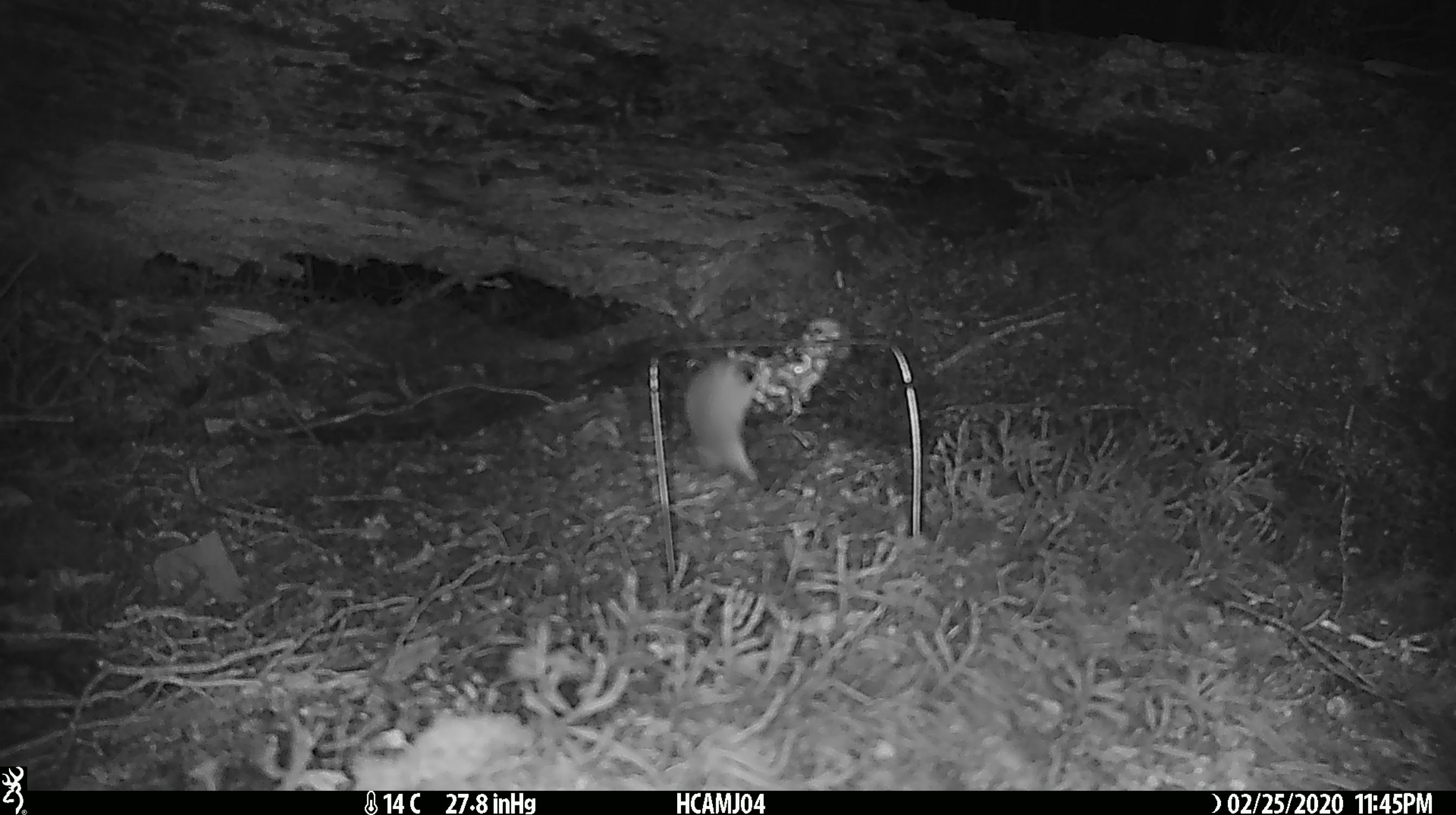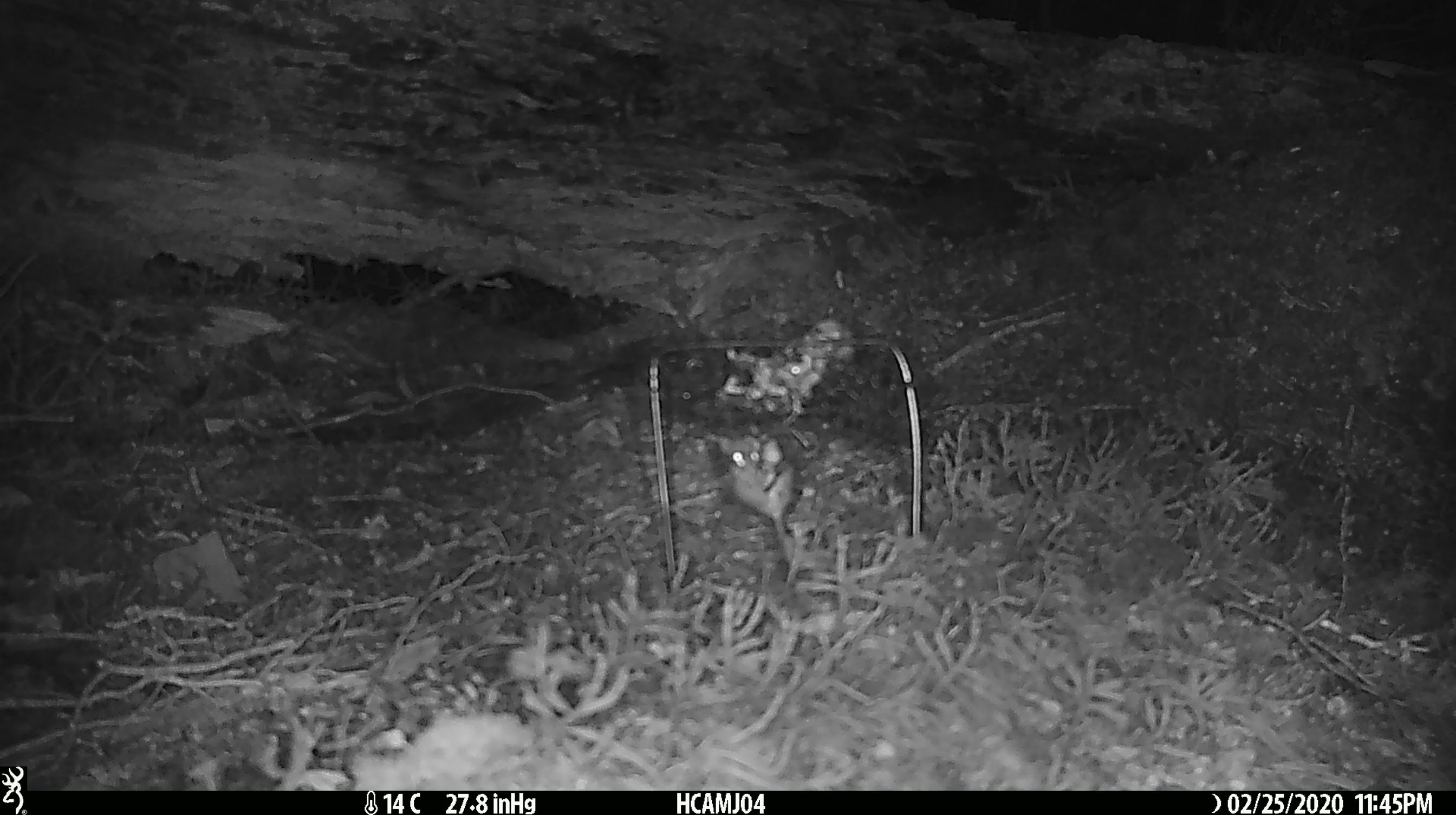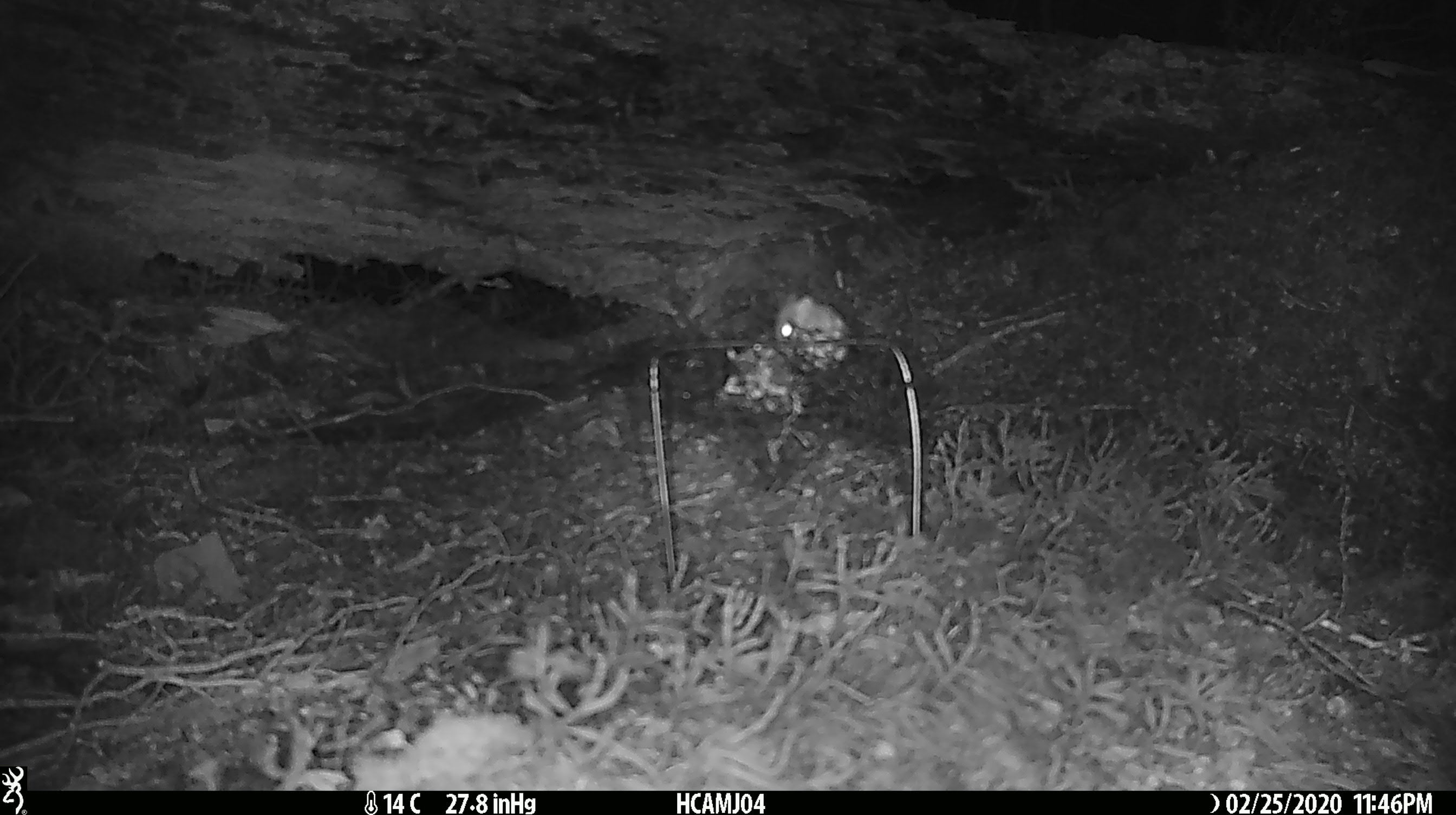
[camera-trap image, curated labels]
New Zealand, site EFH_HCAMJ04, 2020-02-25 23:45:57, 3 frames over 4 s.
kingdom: Animalia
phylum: Chordata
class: Mammalia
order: Rodentia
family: Muridae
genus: Mus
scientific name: Mus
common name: mouse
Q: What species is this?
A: Mouse (Mus).